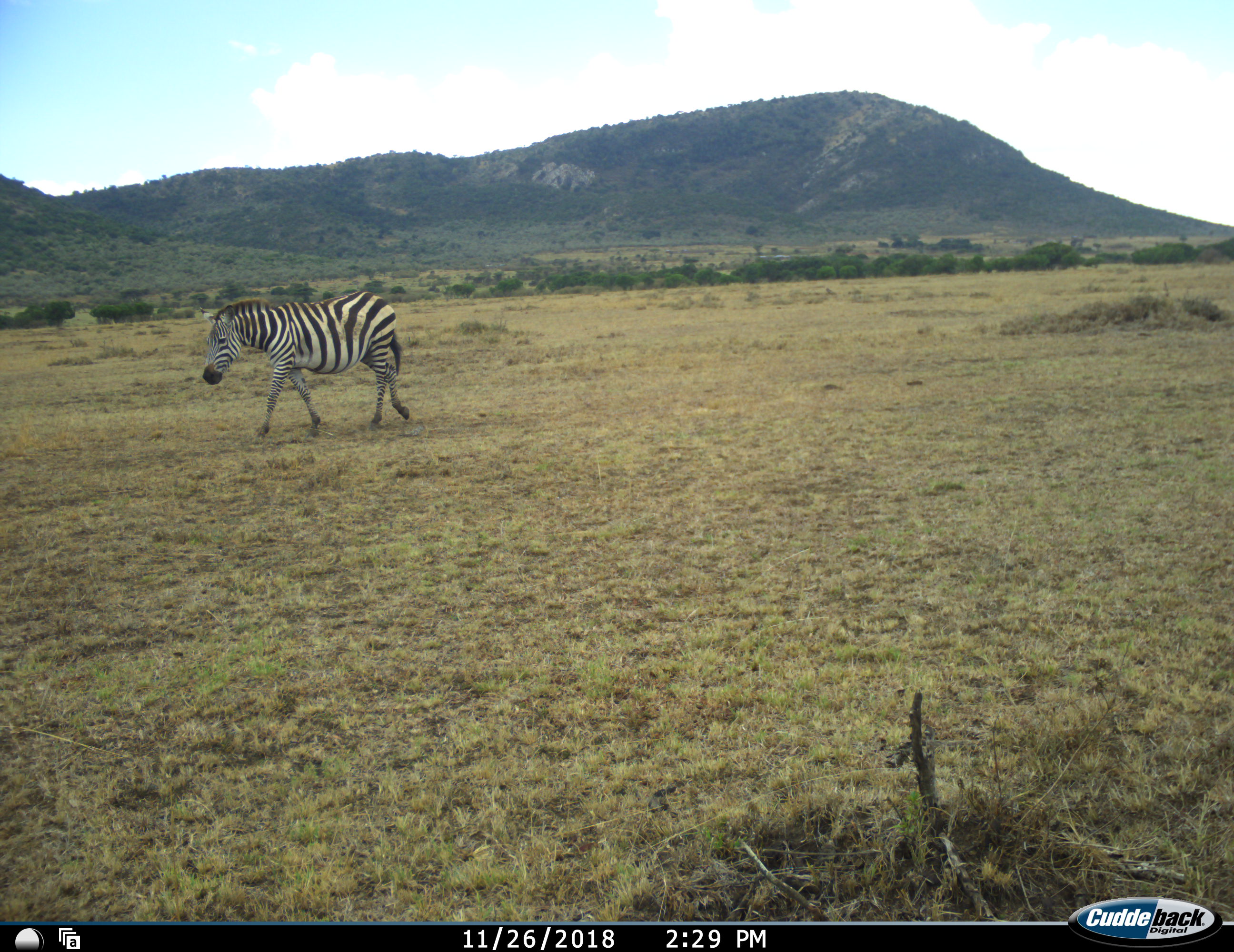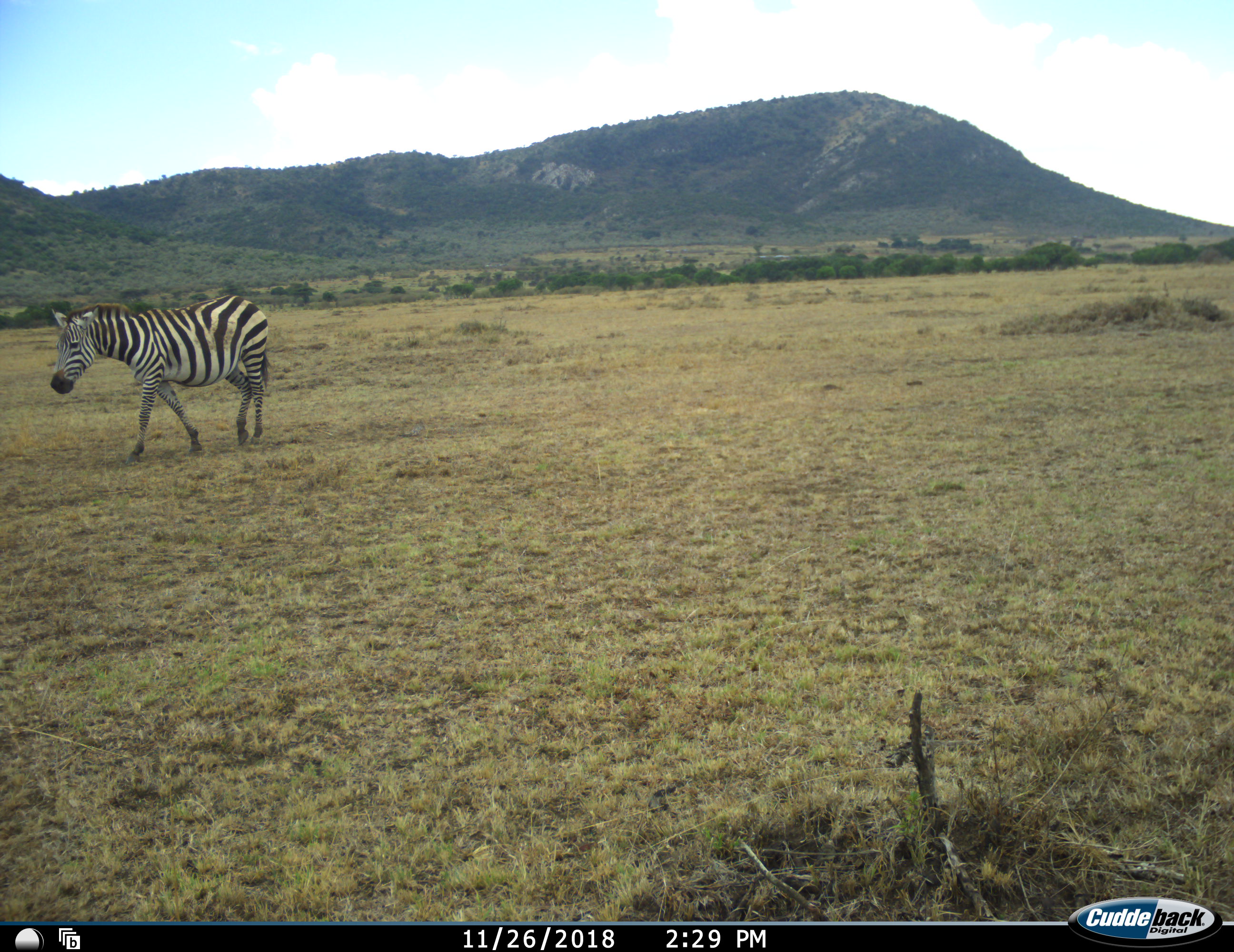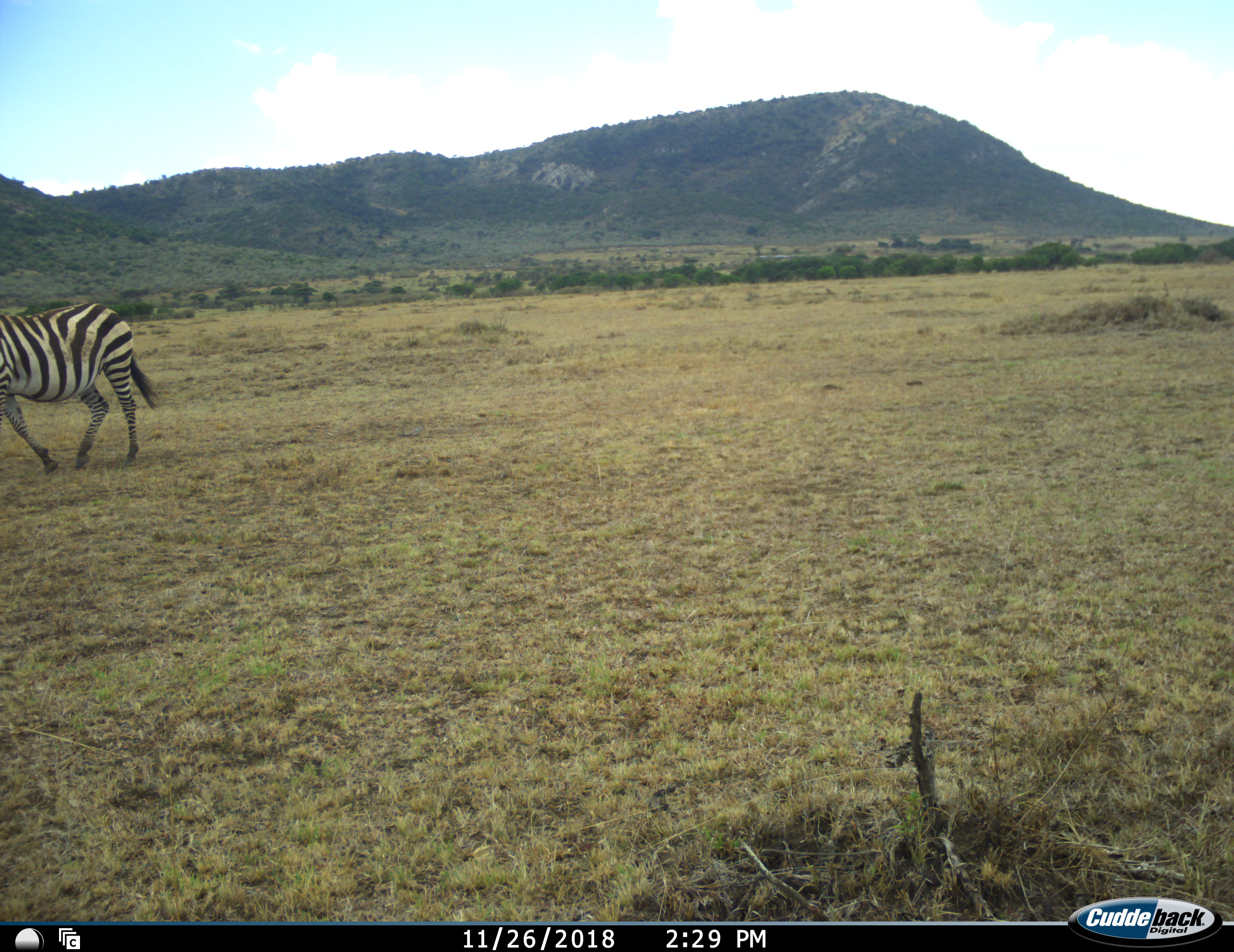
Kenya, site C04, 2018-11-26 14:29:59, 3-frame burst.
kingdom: Animalia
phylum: Chordata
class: Mammalia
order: Perissodactyla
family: Equidae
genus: Equus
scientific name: Equus quagga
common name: plains zebra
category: zebra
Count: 1.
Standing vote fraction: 0%.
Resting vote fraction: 0%.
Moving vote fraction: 100%.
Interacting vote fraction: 0%.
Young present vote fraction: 0%.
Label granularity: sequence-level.